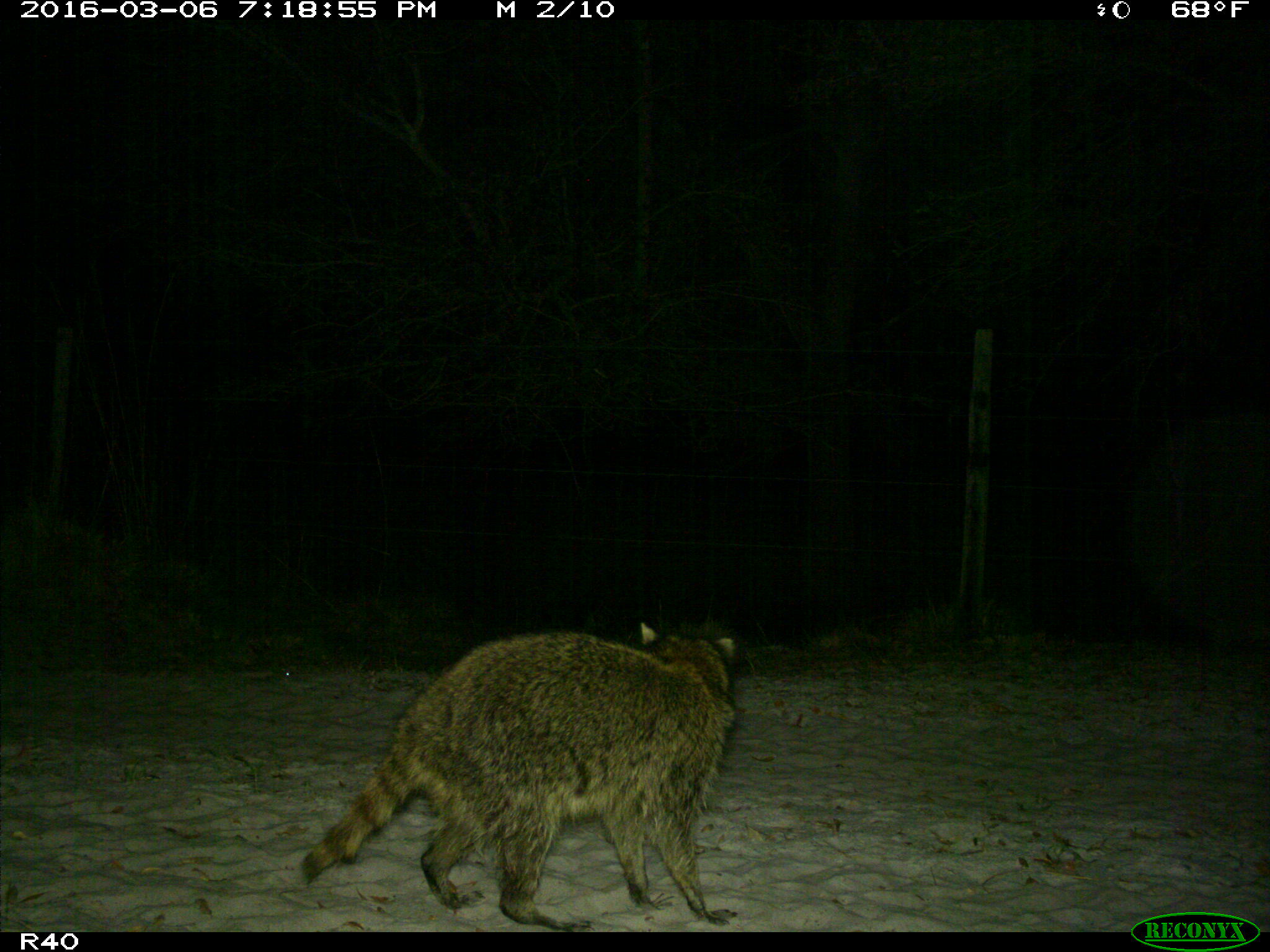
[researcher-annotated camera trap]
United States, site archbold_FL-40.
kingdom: Animalia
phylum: Chordata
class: Mammalia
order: Carnivora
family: Procyonidae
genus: Procyon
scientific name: Procyon lotor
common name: common raccoon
Procyon lotor (common raccoon).